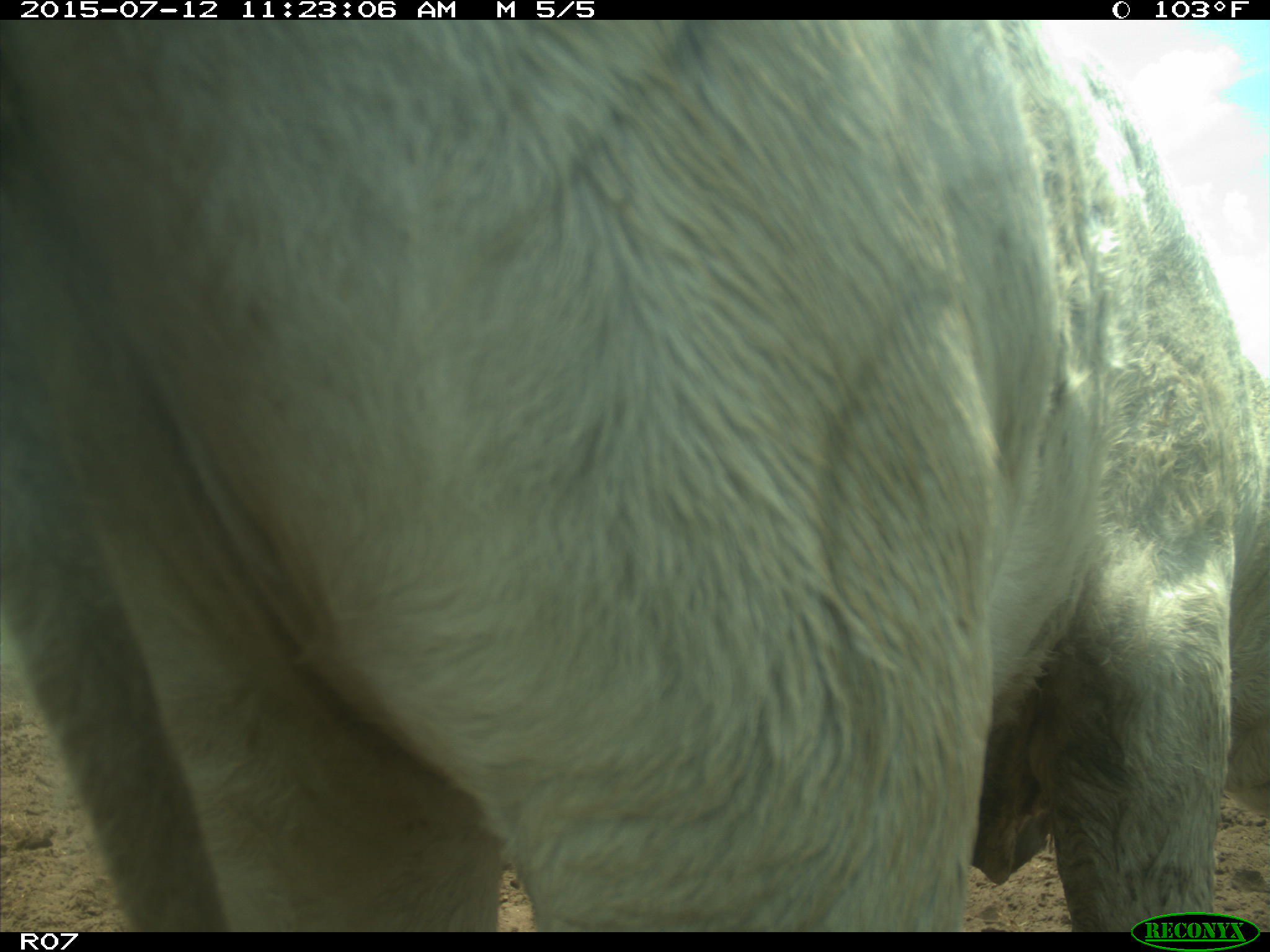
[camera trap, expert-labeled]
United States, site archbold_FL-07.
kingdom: Animalia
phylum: Chordata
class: Mammalia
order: Artiodactyla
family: Bovidae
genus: Bos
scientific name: Bos taurus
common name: domestic cow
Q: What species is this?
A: Bos taurus (domestic cow).